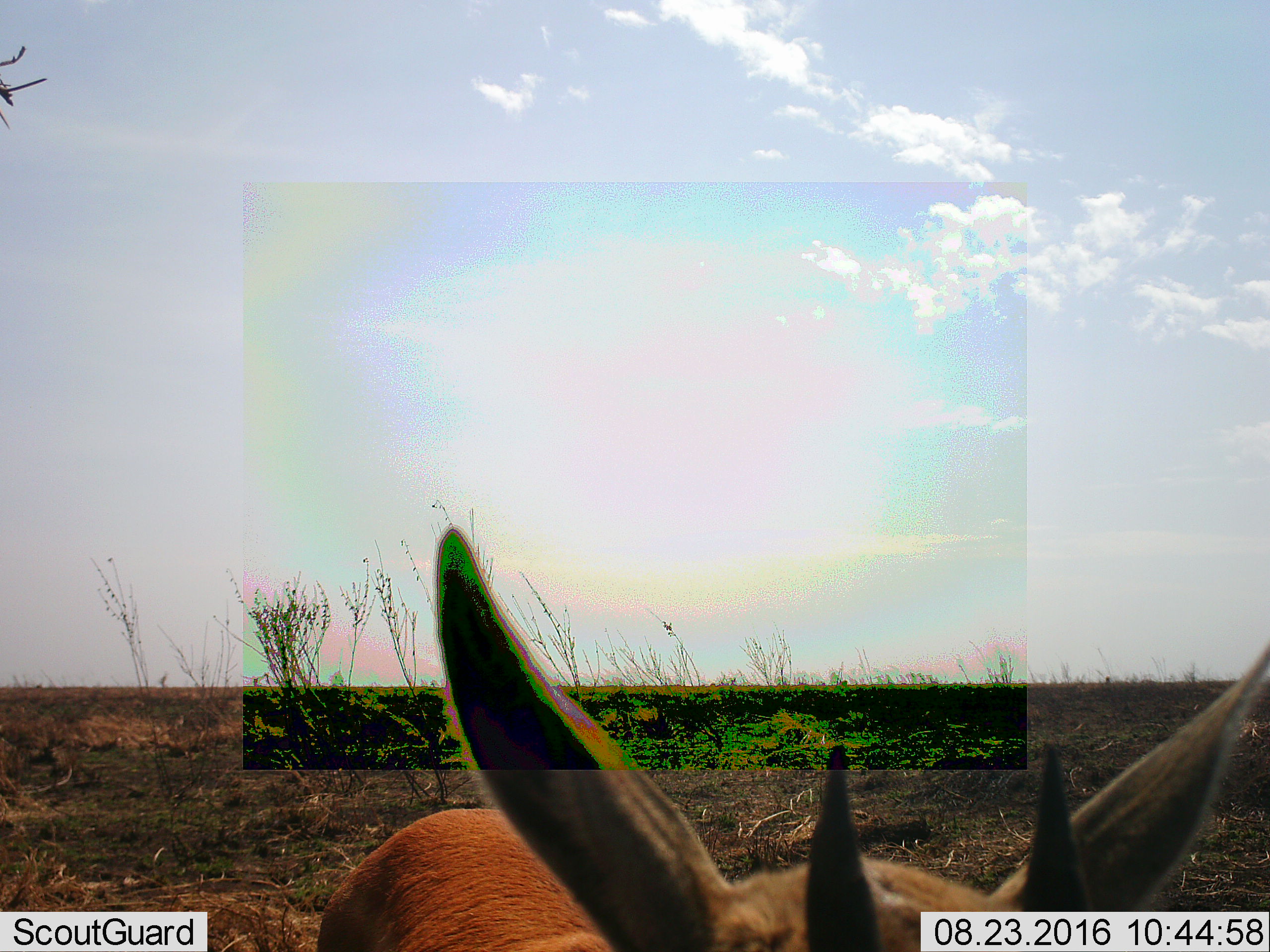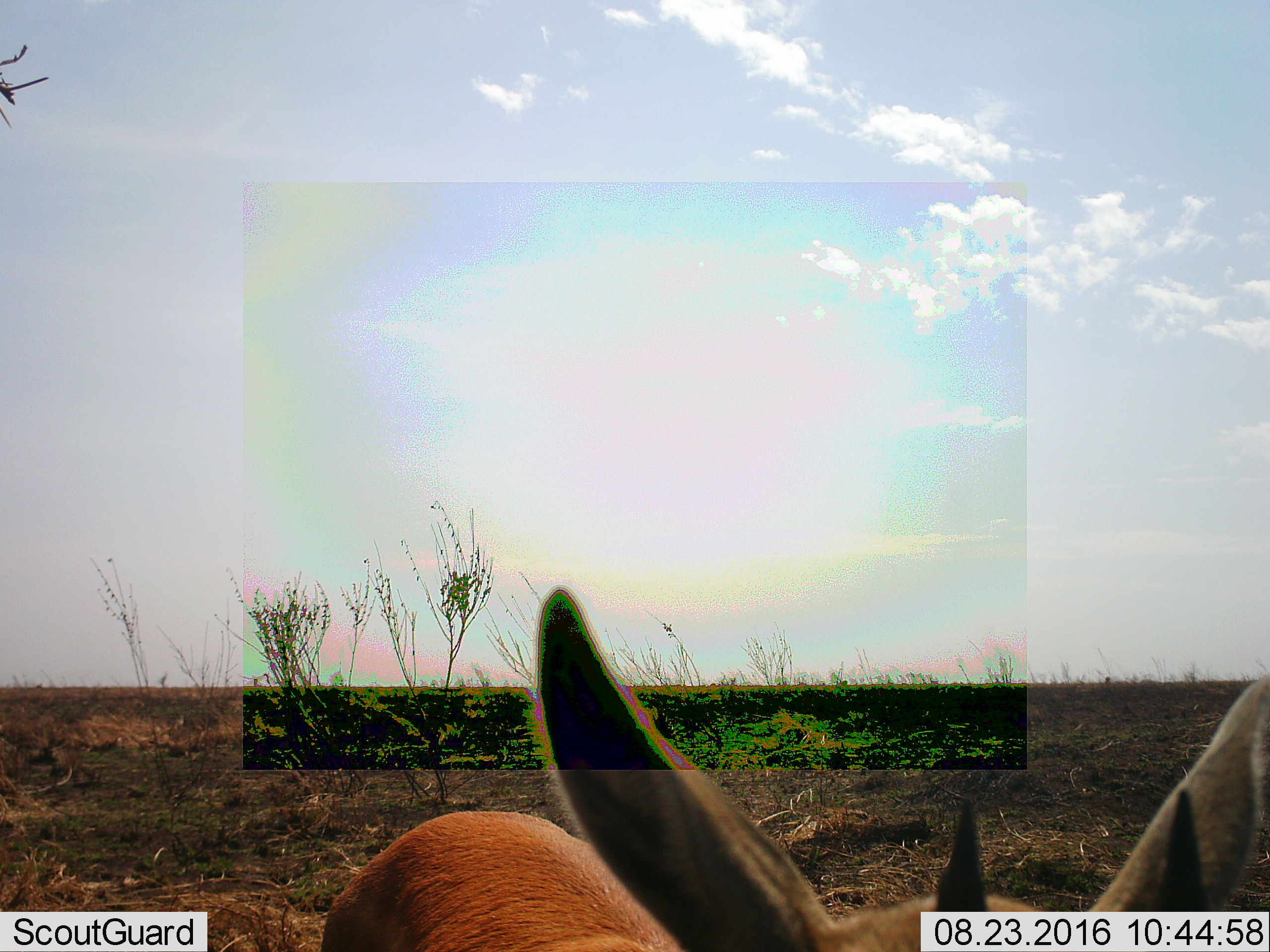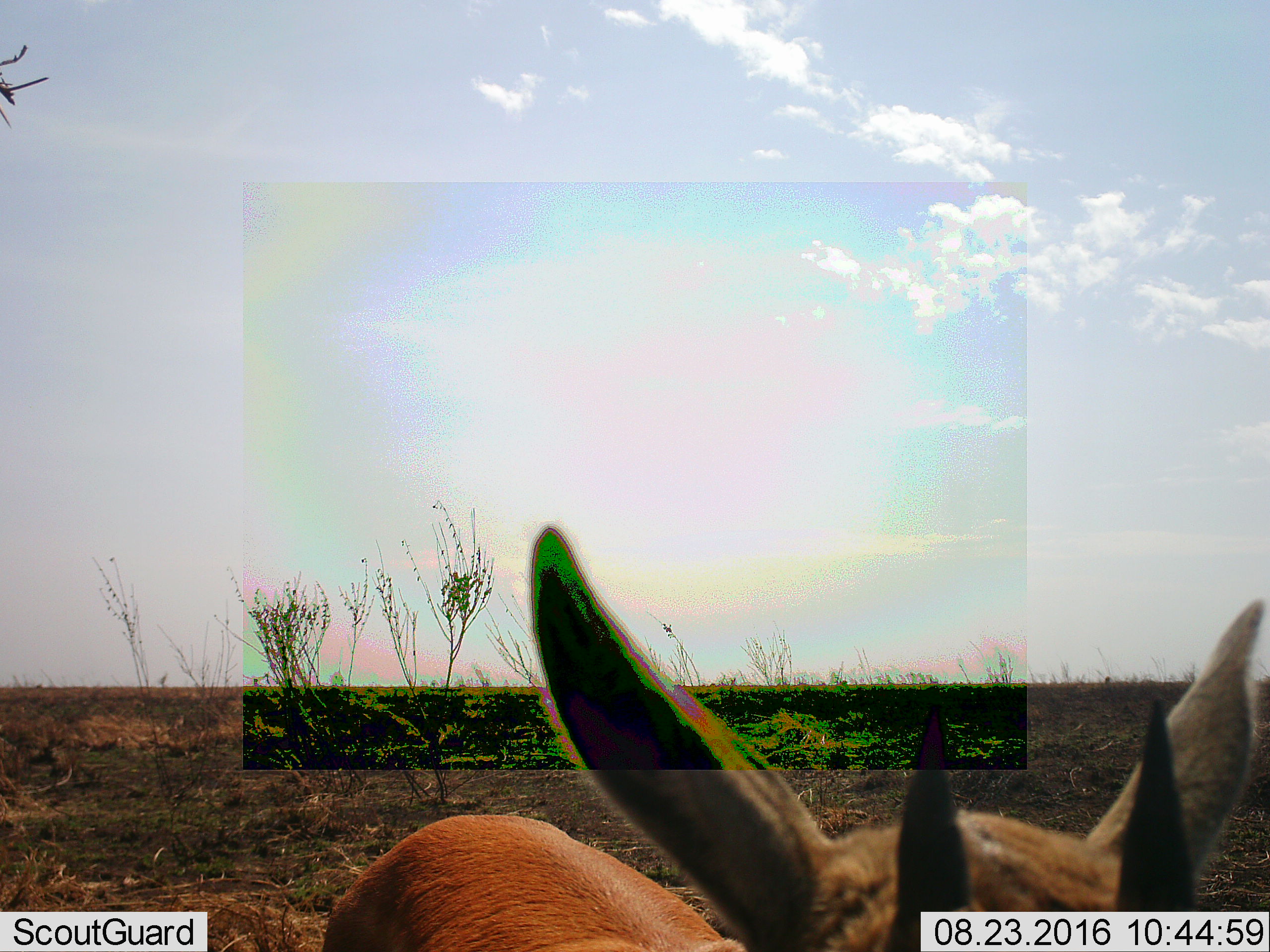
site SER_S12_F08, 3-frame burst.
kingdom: Animalia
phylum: Chordata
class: Mammalia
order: Artiodactyla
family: Bovidae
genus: Eudorcas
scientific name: Eudorcas thomsonii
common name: thomson's gazelle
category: gazellethomsons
Gazellethomsons (thomson's gazelle) (Eudorcas thomsonii), count 1. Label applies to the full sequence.